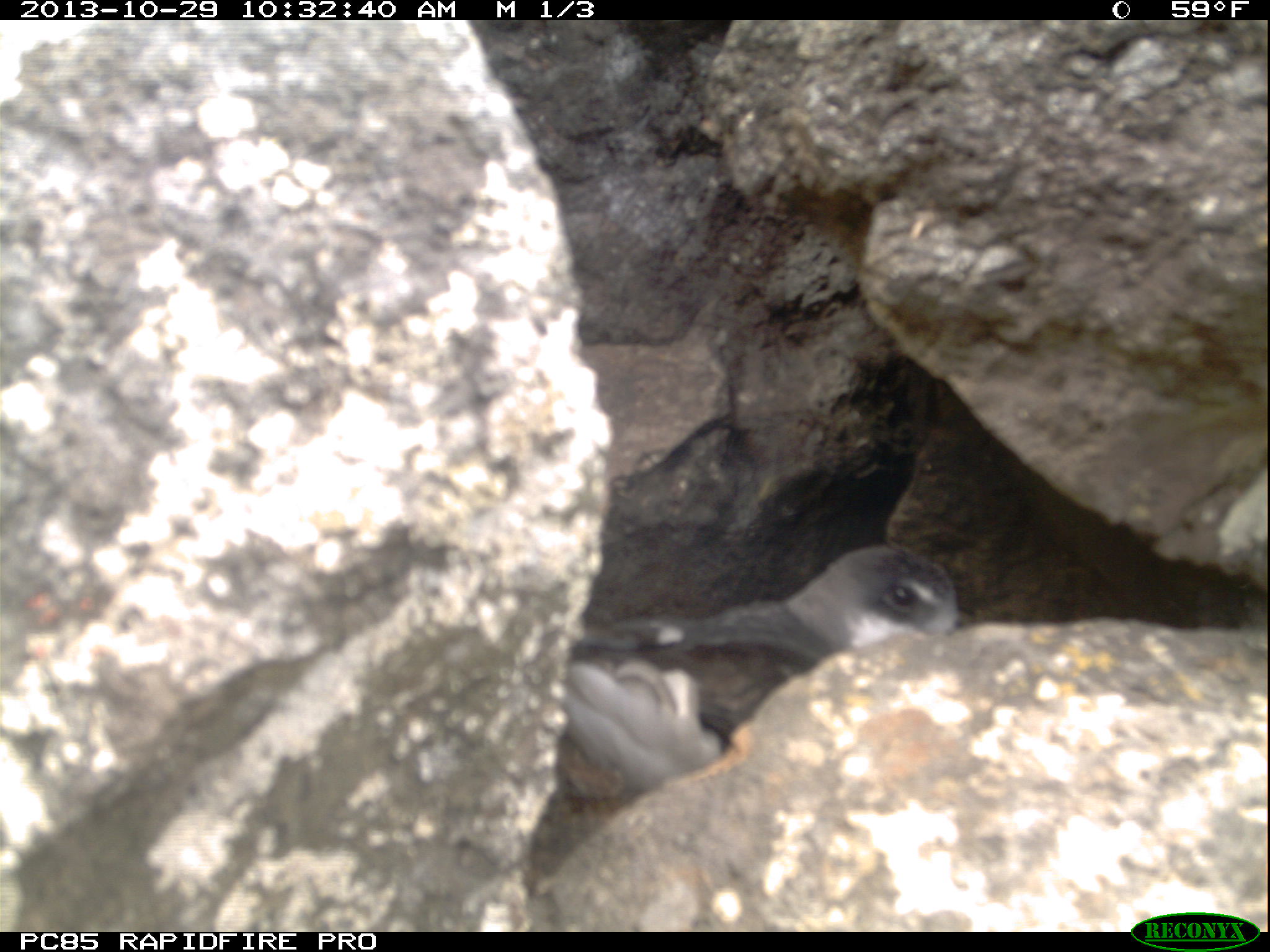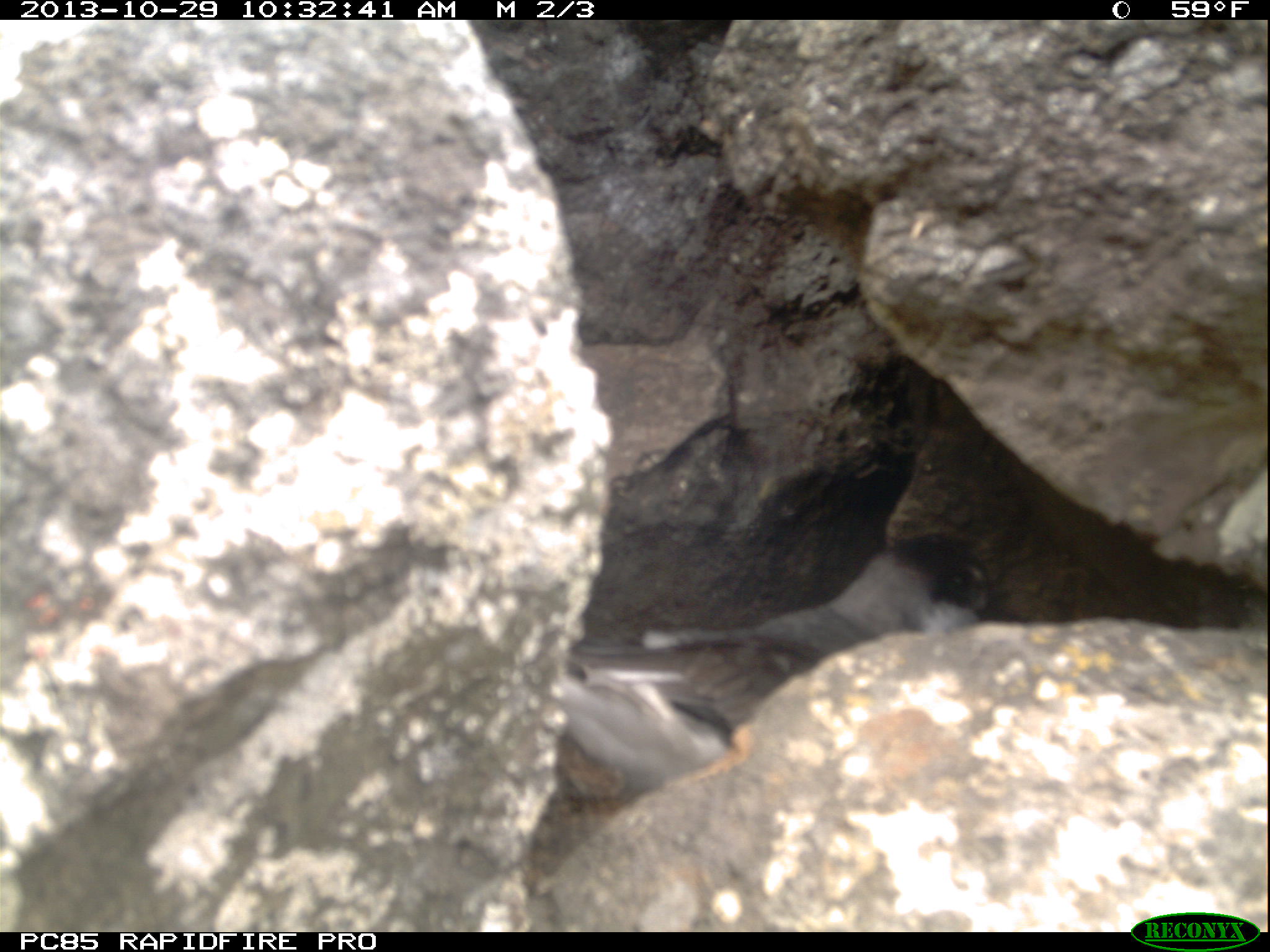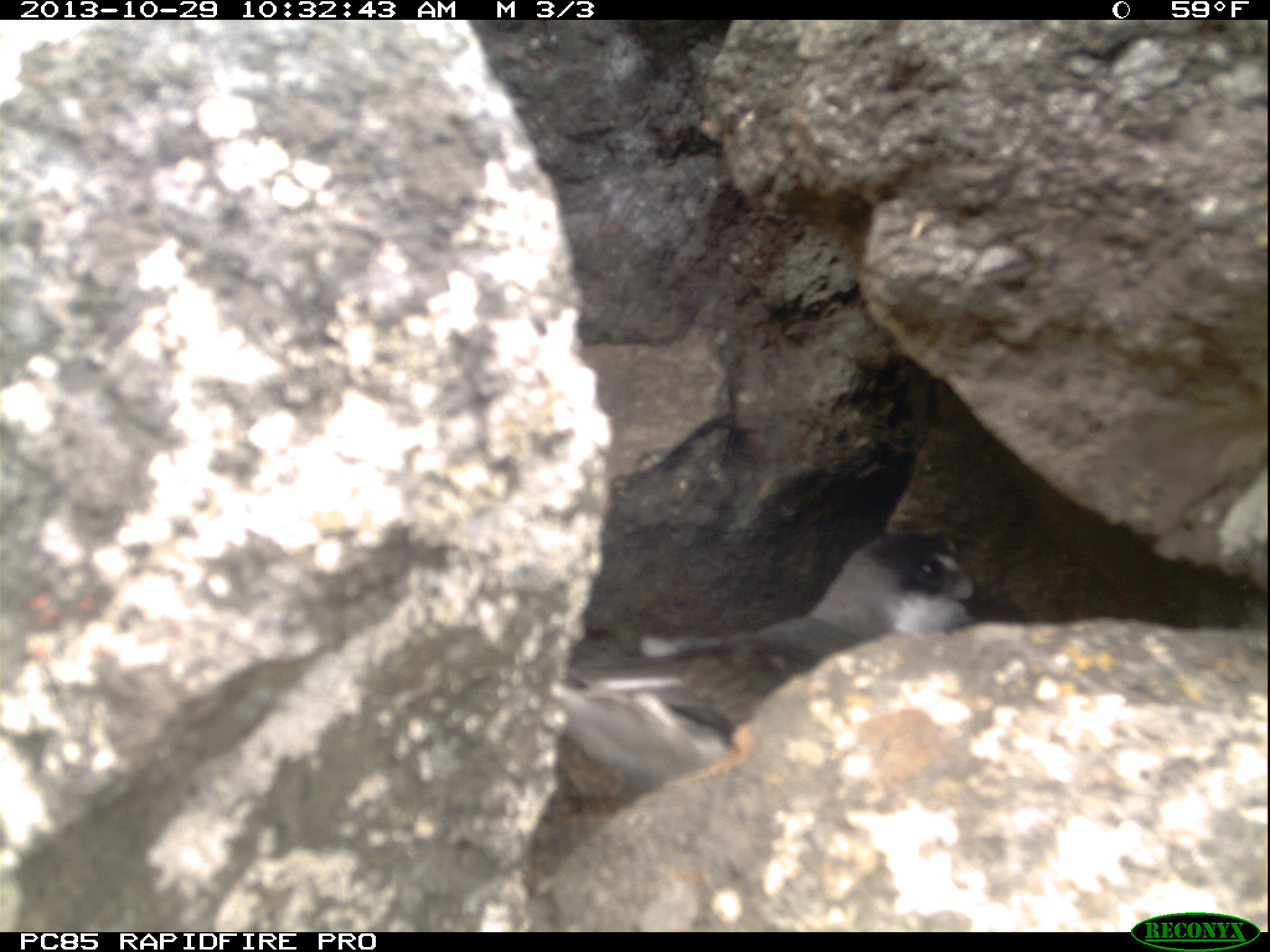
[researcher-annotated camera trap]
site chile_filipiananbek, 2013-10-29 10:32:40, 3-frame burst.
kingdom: Animalia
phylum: Chordata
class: Aves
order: Procellariiformes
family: Procellariidae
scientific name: Procellariidae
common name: petrel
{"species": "petrel (Procellariidae)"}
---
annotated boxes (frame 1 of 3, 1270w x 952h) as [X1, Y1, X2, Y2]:
petrel: [545, 539, 966, 805]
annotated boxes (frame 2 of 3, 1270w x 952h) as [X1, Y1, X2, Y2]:
petrel: [553, 521, 1019, 788]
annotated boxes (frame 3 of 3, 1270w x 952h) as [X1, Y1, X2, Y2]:
petrel: [543, 523, 979, 805]